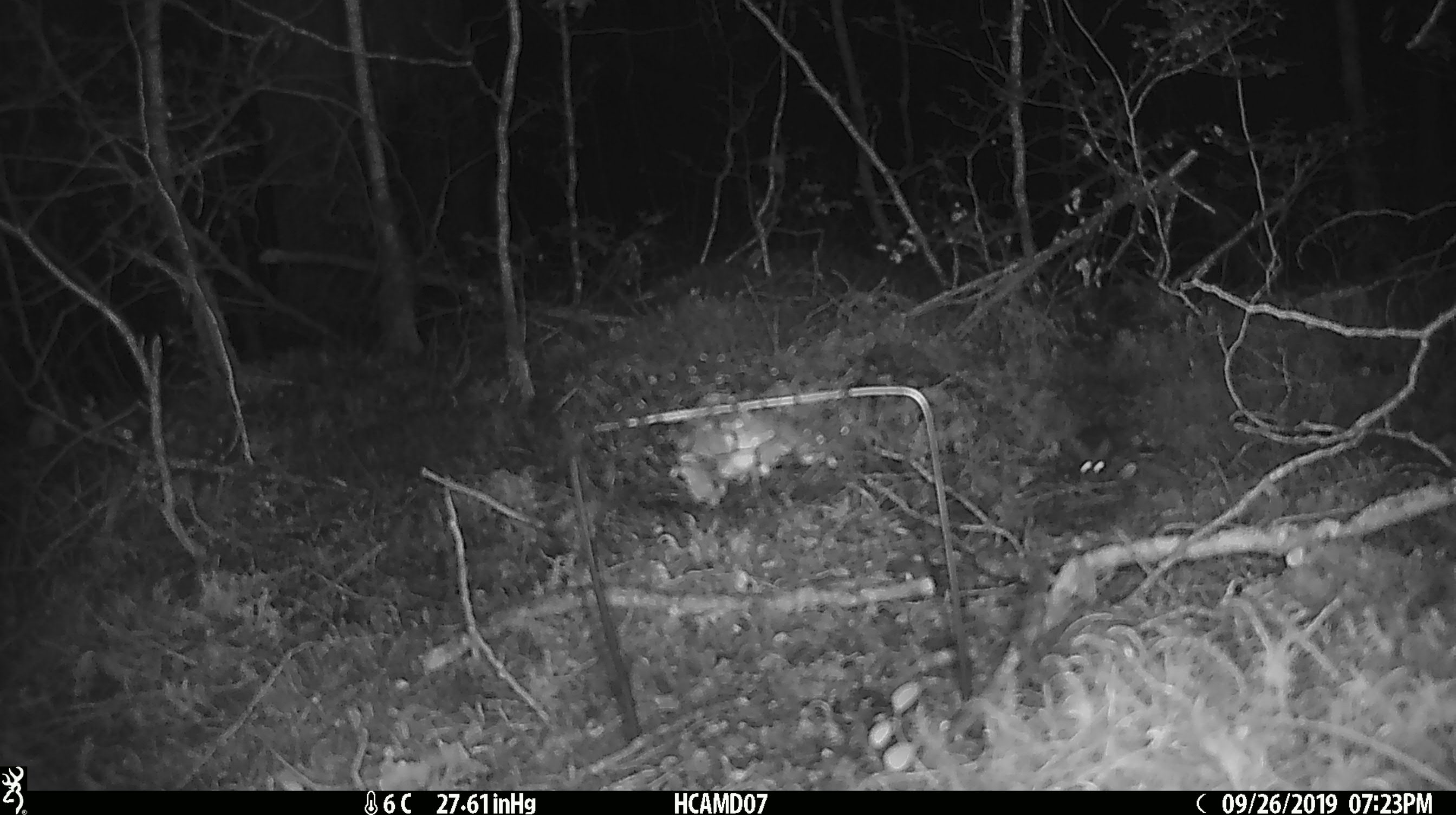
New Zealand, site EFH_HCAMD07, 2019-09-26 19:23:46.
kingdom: Animalia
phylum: Chordata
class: Mammalia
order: Rodentia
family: Muridae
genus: Mus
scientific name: Mus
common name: mouse